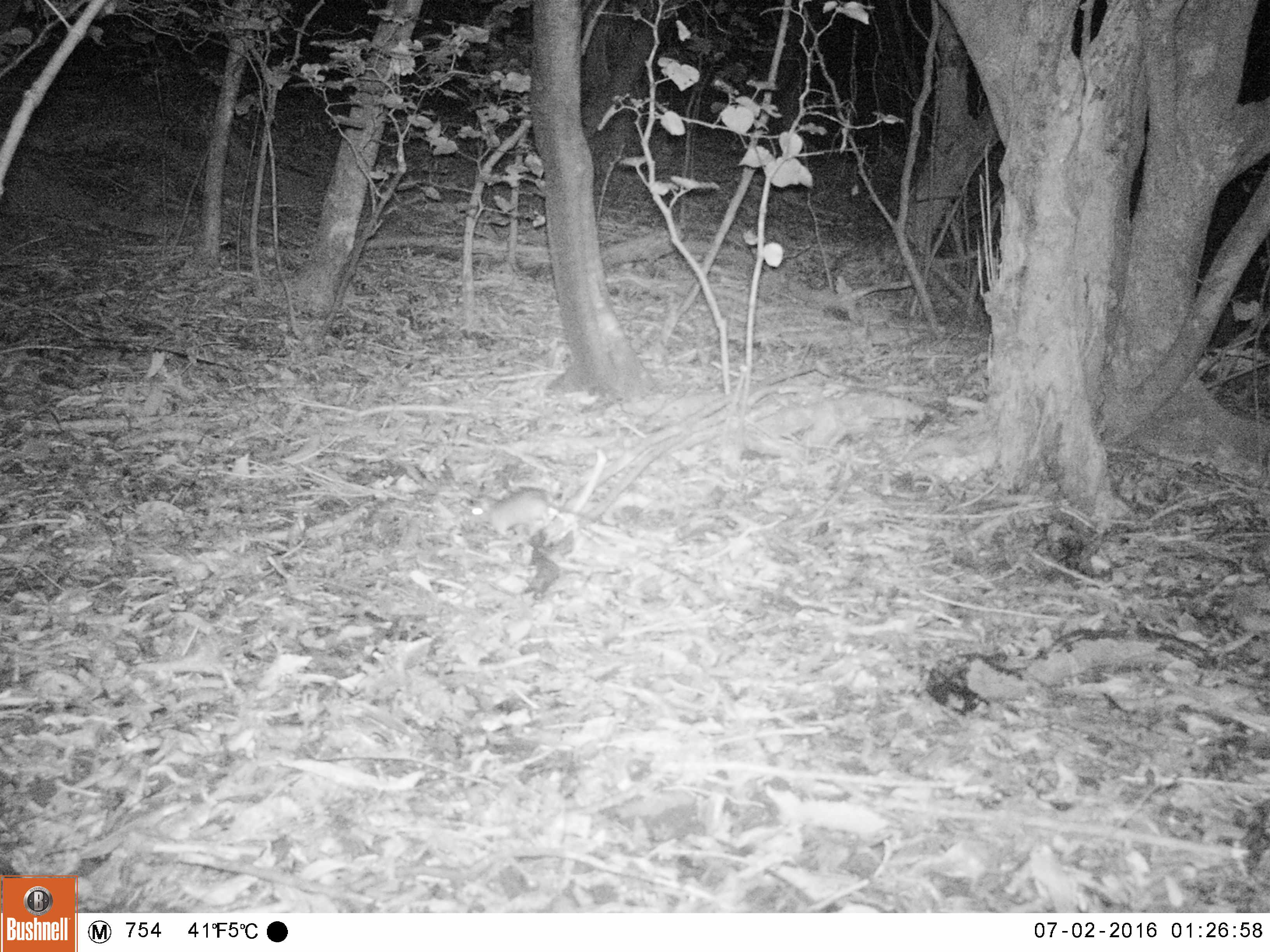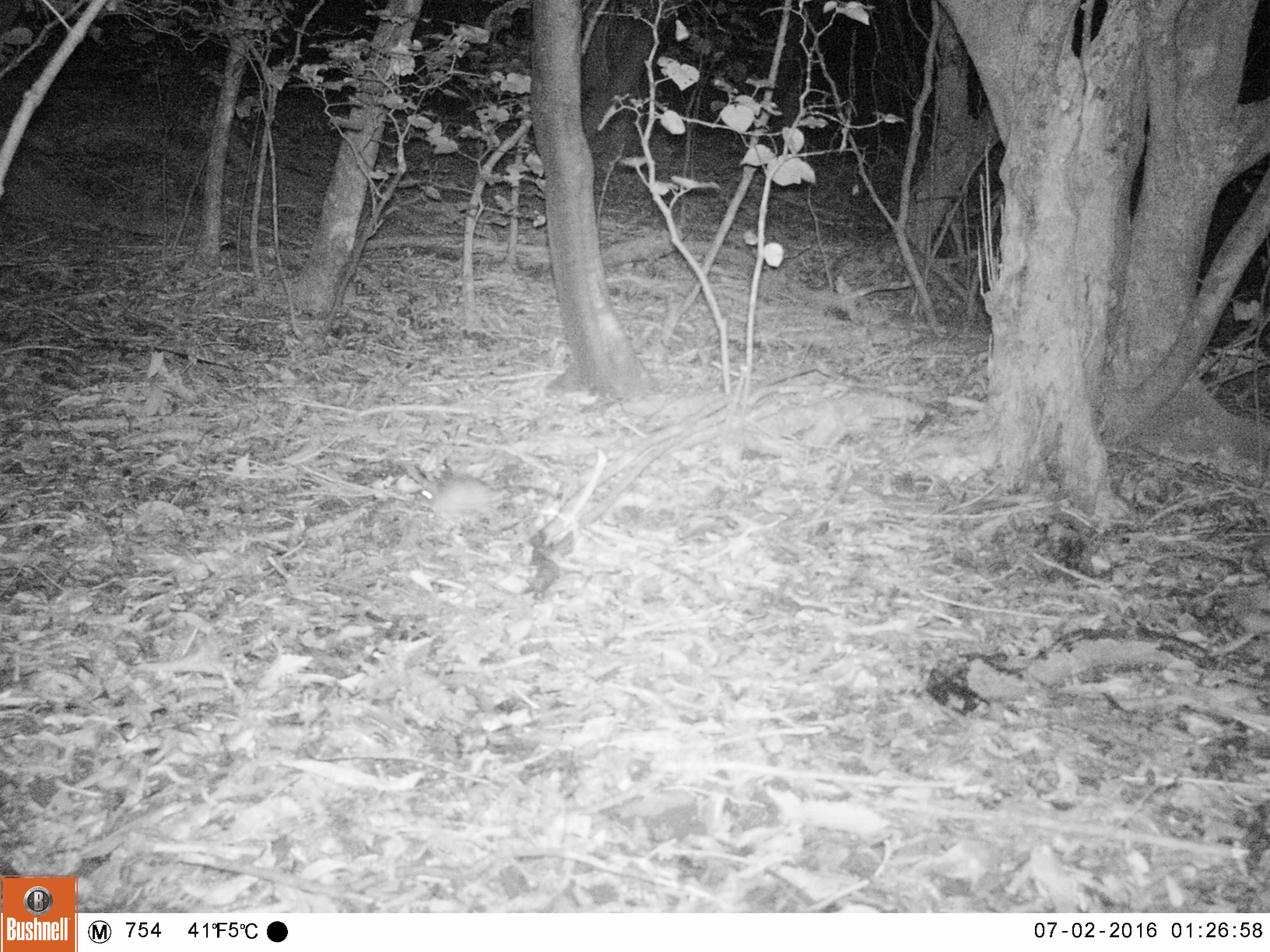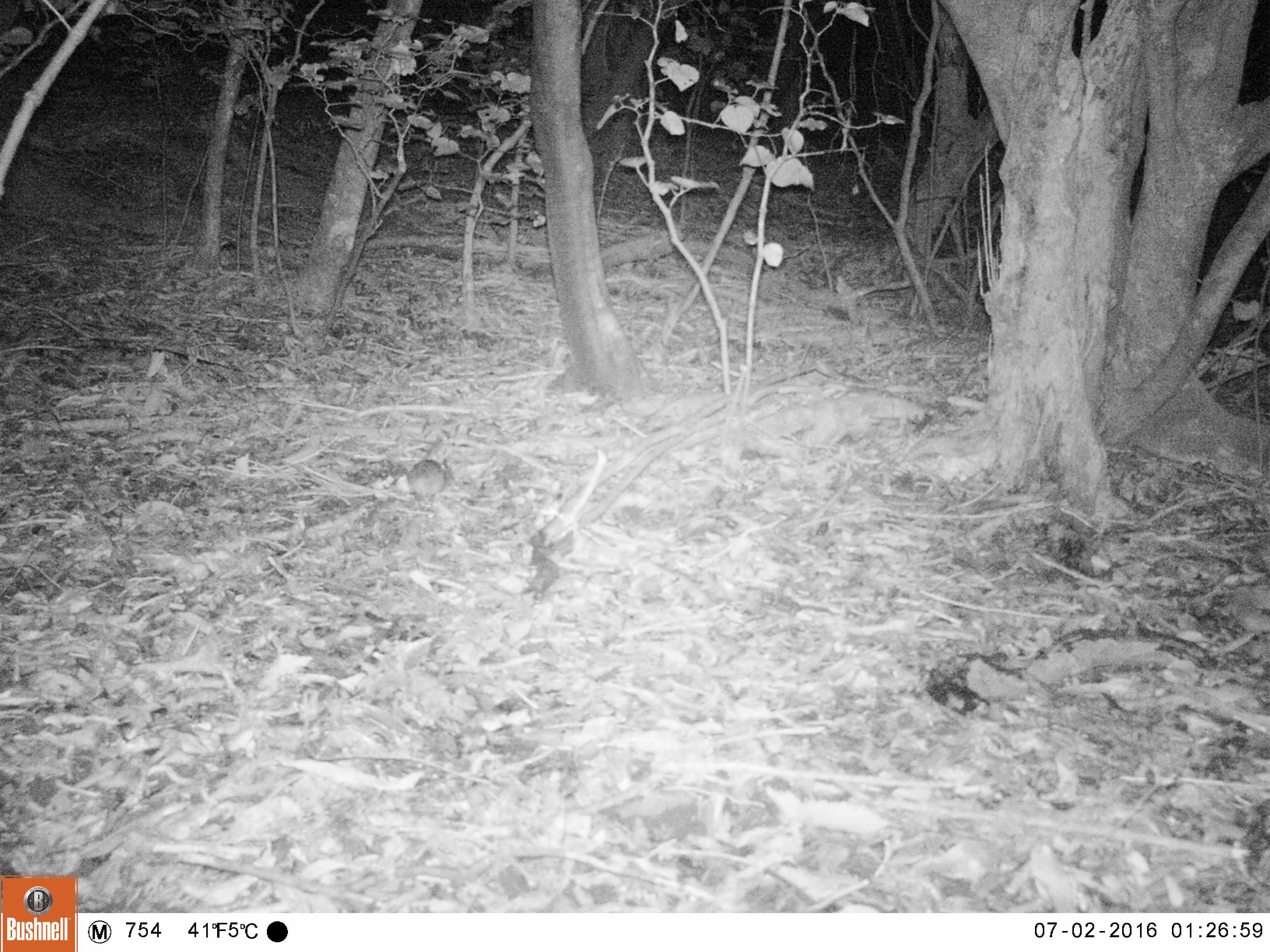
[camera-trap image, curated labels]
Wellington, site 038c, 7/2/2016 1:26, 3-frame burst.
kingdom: Animalia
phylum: Chordata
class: Mammalia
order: Rodentia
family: Muridae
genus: Rattus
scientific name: Rattus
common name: rat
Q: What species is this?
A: Rat (Rattus).